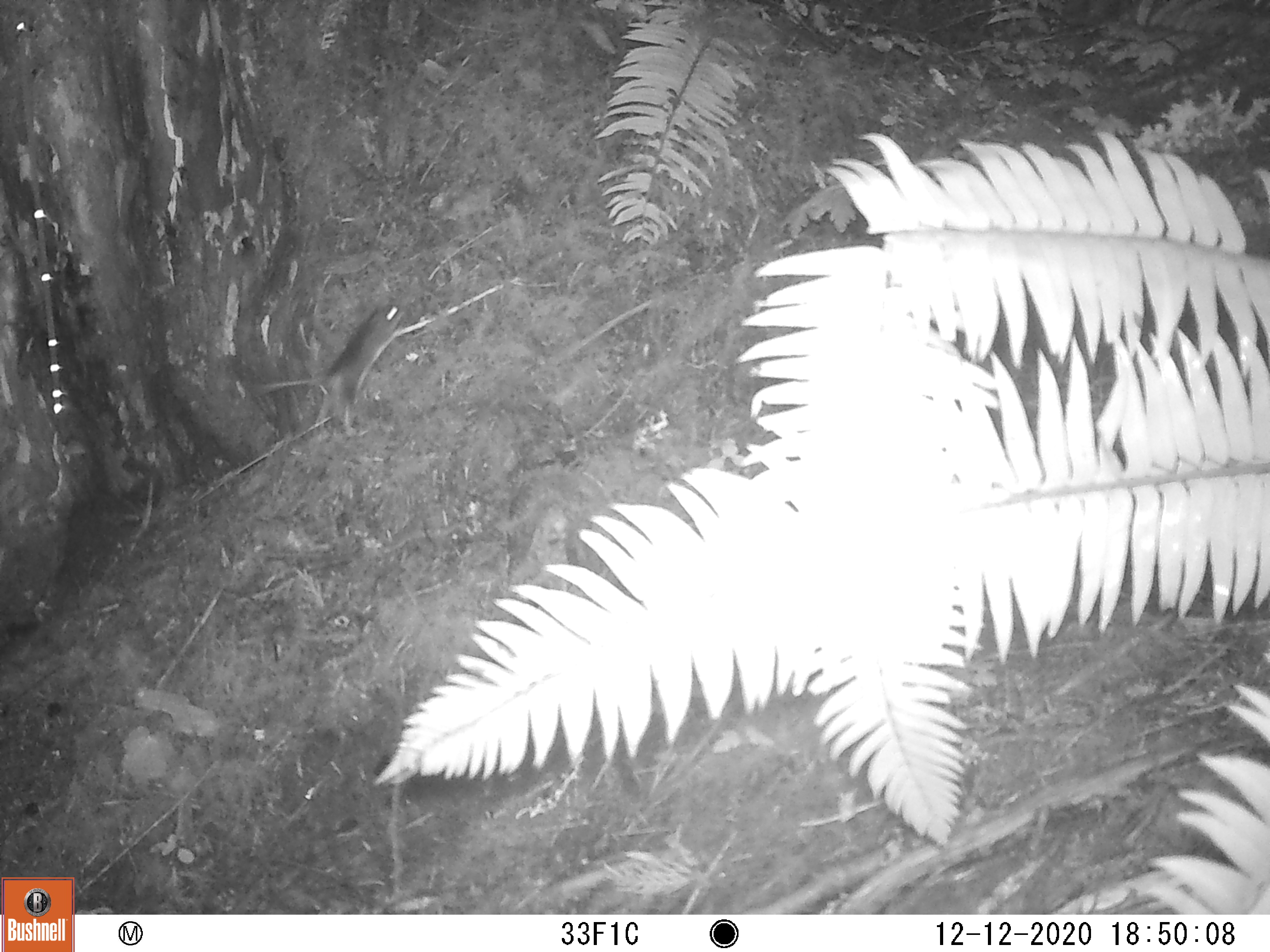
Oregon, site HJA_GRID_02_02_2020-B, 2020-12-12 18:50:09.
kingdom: Animalia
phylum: Chordata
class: Mammalia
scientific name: Mammalia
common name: small mammal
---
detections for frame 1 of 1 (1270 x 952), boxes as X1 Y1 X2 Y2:
small mammal: 284 287 411 451